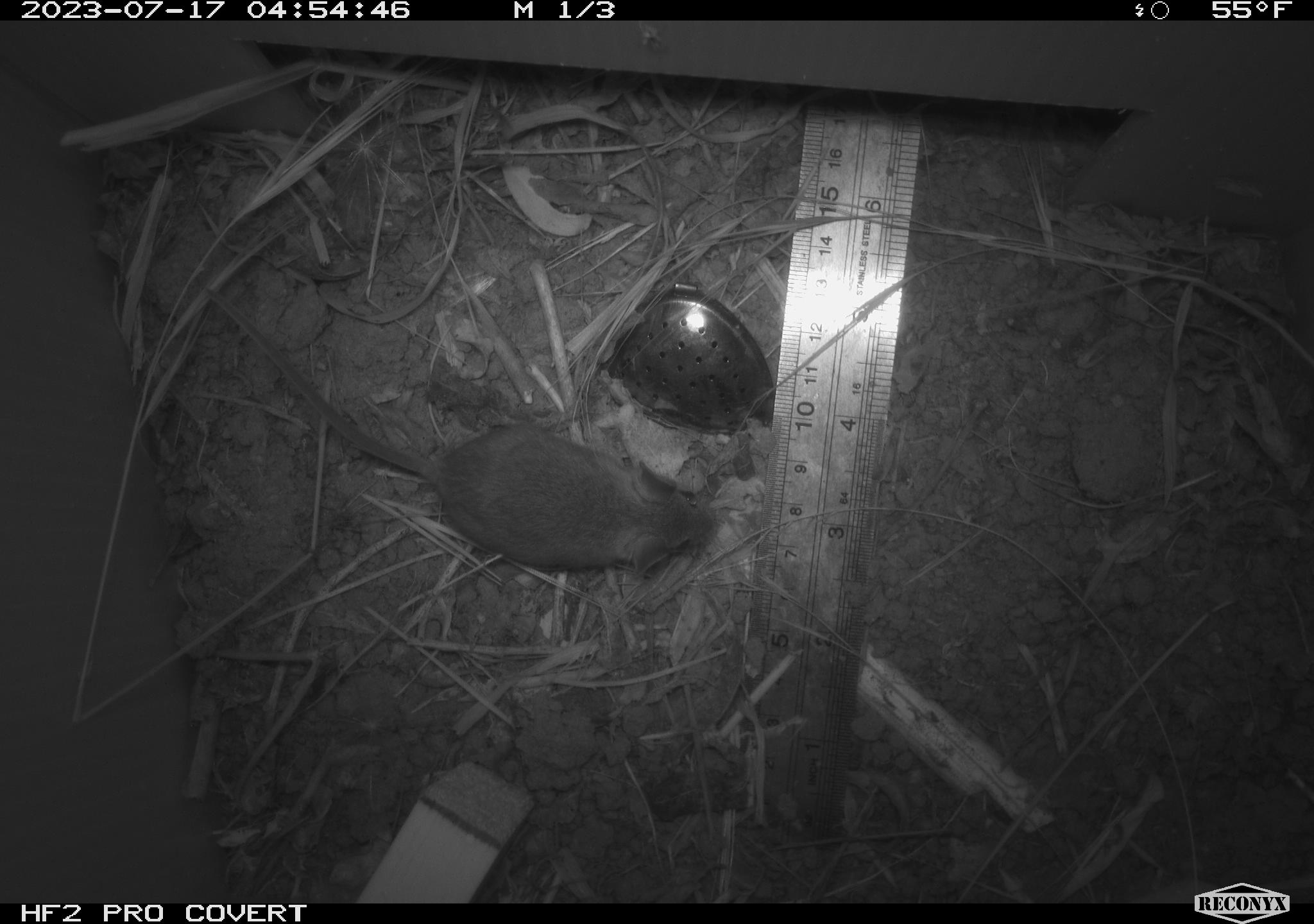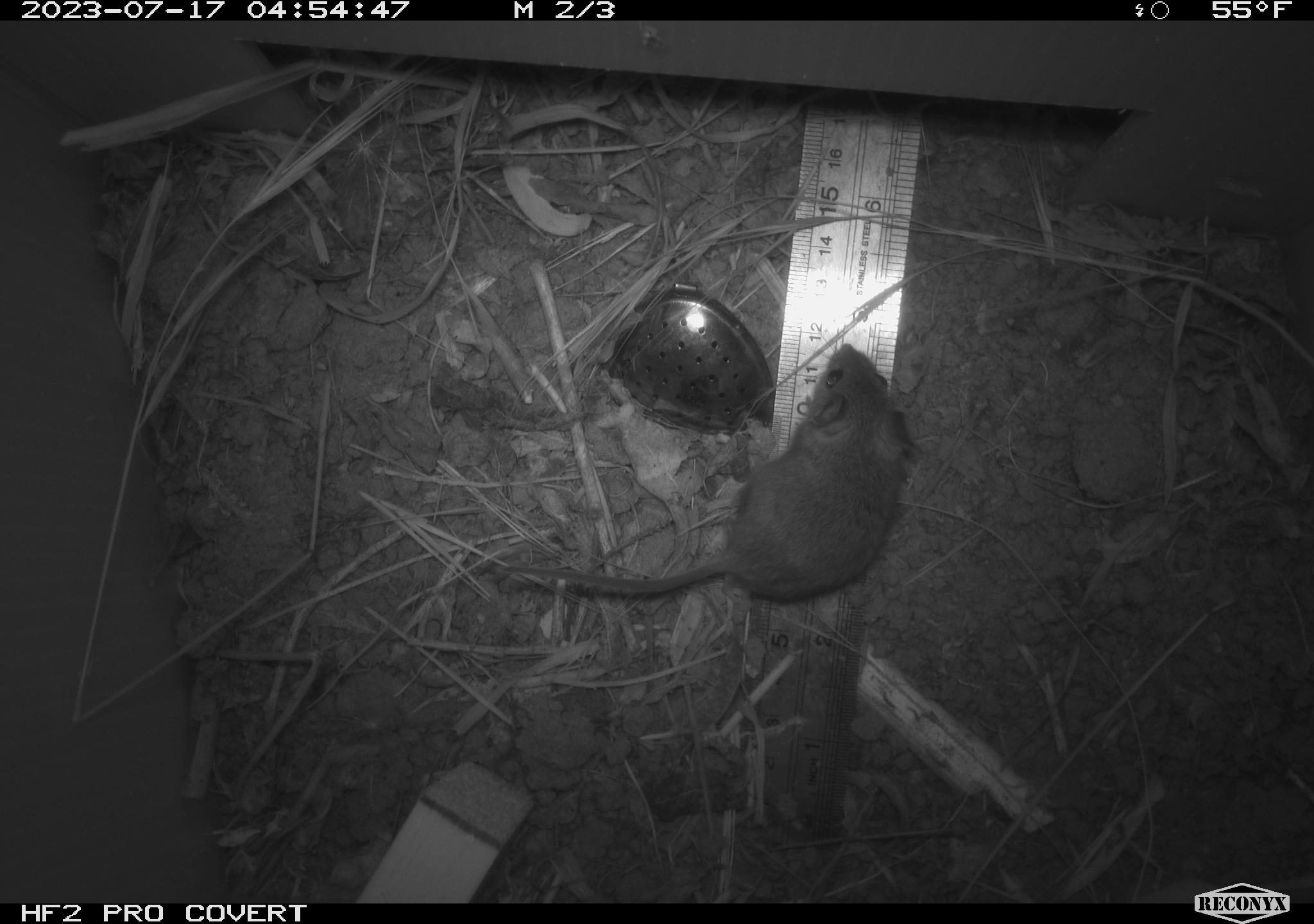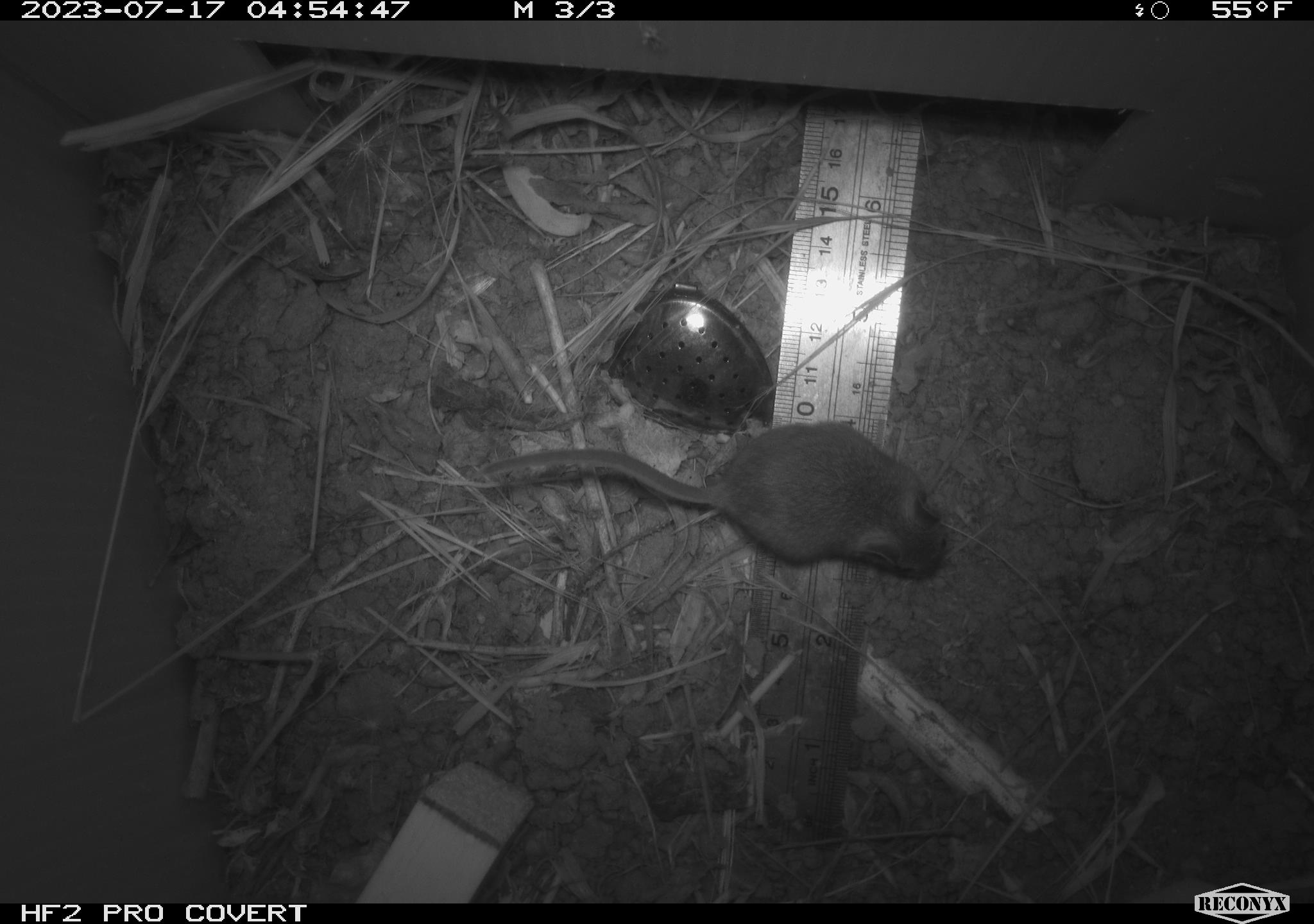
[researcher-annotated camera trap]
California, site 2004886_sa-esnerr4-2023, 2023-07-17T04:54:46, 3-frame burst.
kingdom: Animalia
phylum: Chordata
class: Mammalia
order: Rodentia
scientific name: Rodentia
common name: mouse species